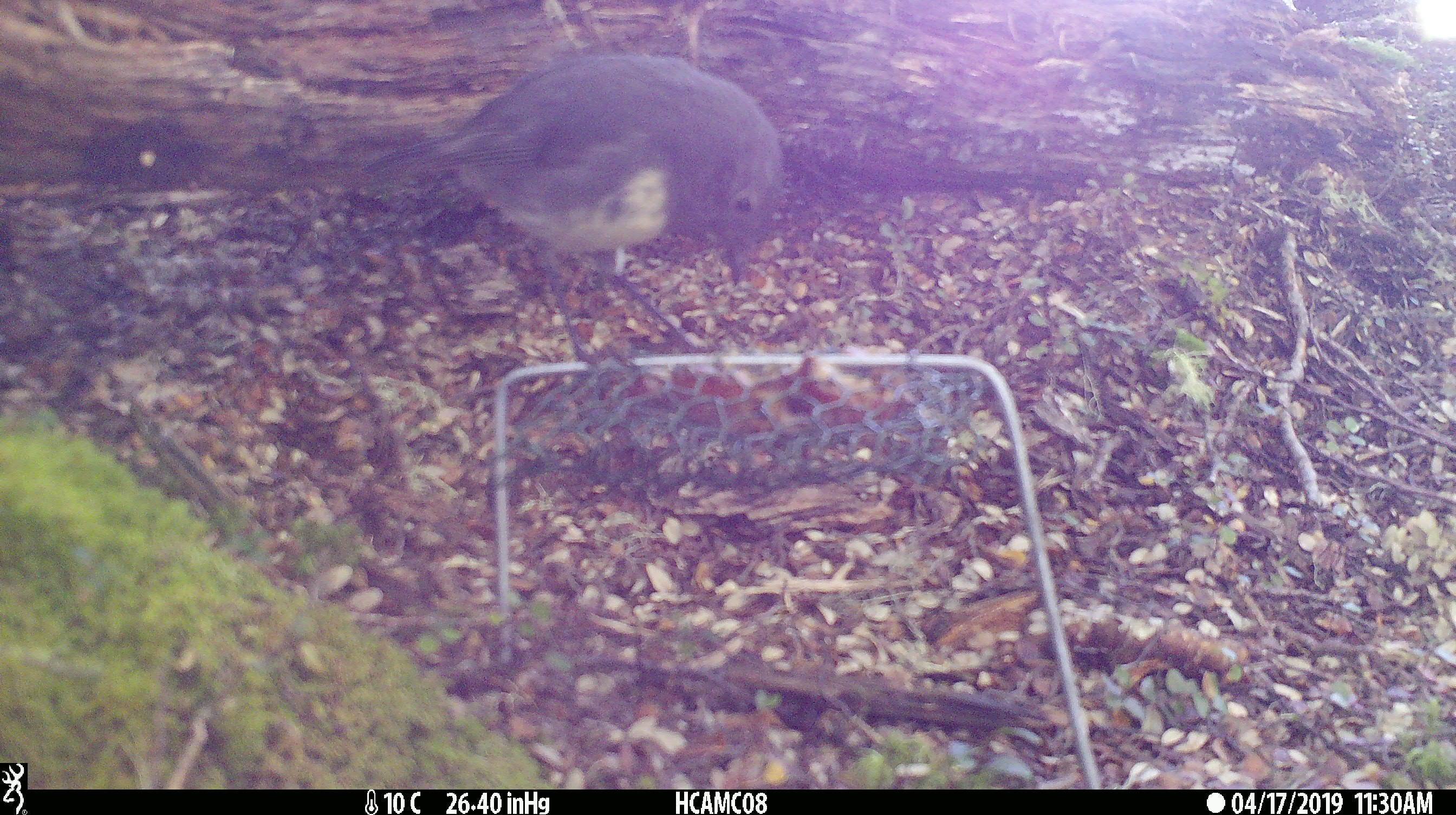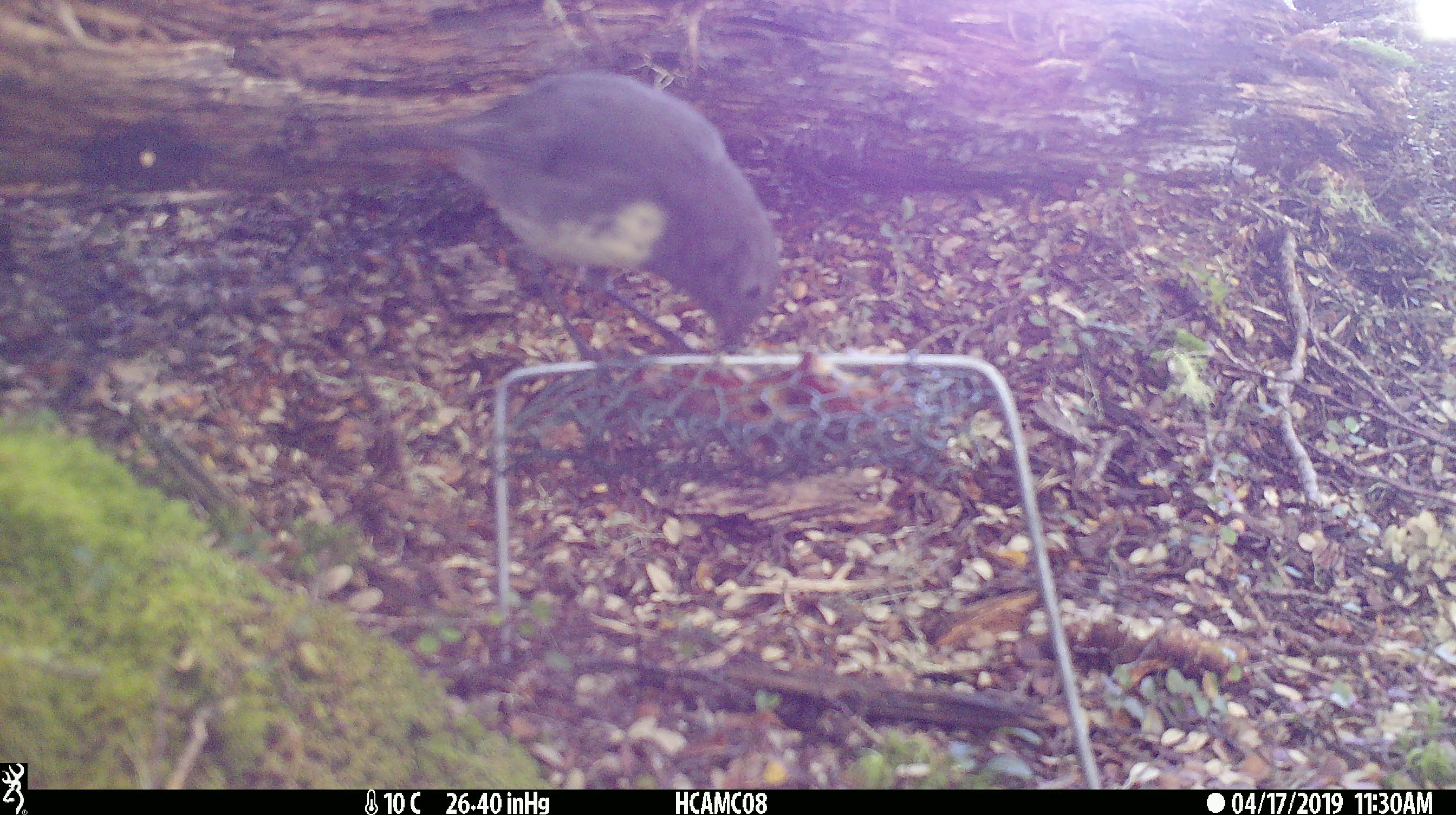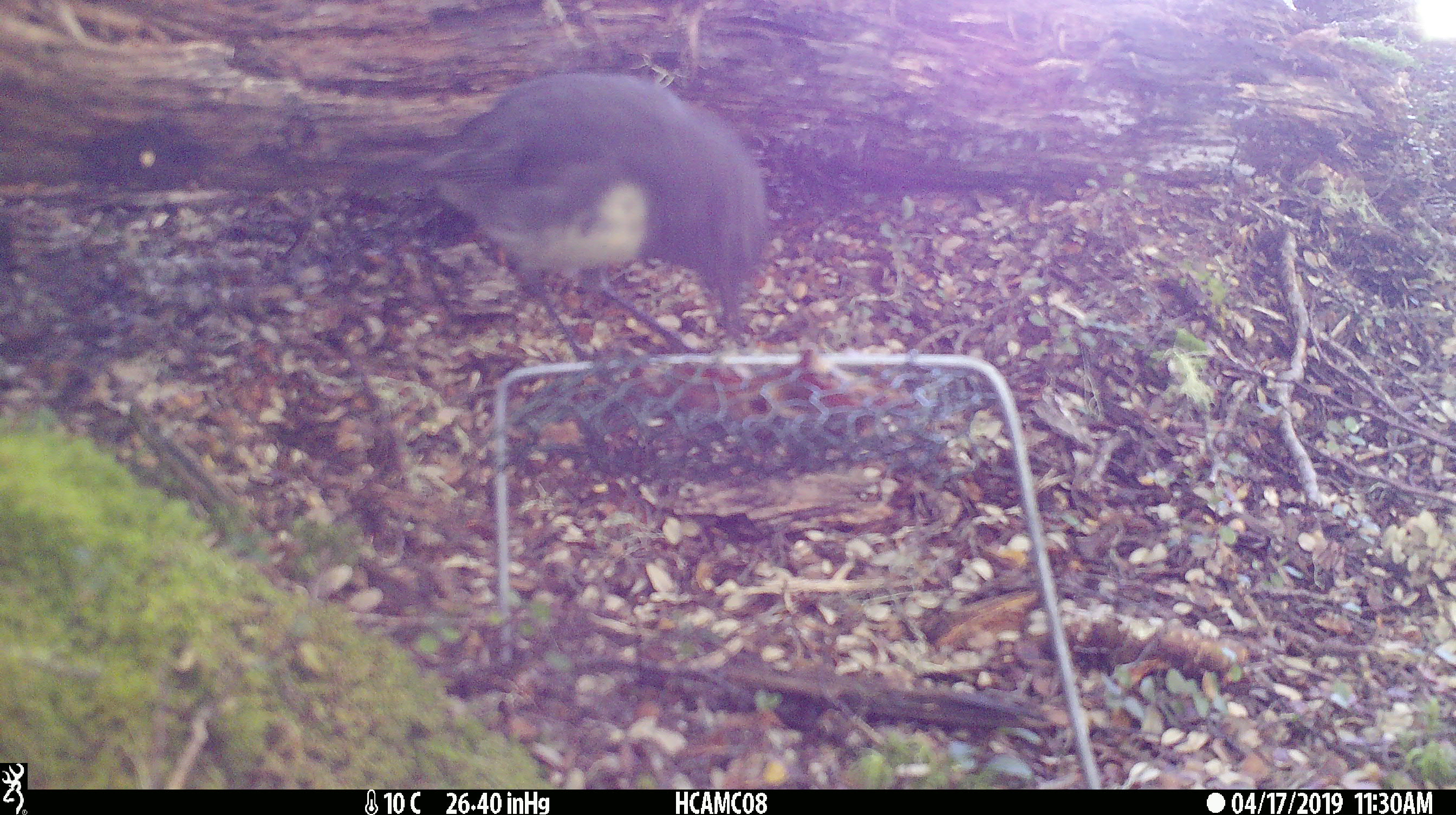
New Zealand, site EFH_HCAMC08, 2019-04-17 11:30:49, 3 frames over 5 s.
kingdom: Animalia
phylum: Chordata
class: Aves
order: Passeriformes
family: Petroicidae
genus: Petroica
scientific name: Petroica australis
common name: new zealand robin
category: robin